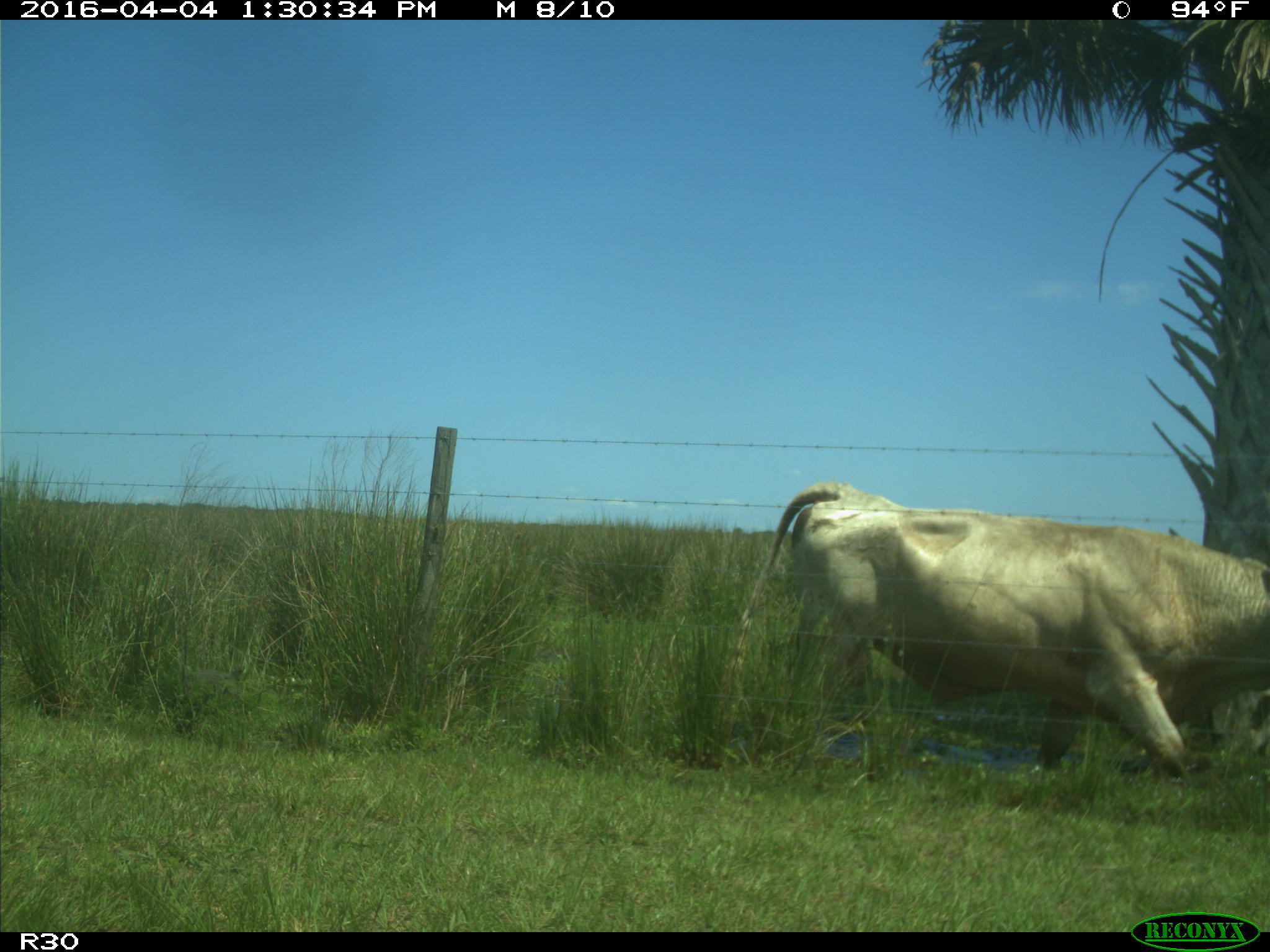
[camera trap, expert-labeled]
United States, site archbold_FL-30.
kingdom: Animalia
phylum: Chordata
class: Mammalia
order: Artiodactyla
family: Bovidae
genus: Bos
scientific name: Bos taurus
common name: domestic cow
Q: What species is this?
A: Bos taurus (domestic cow).